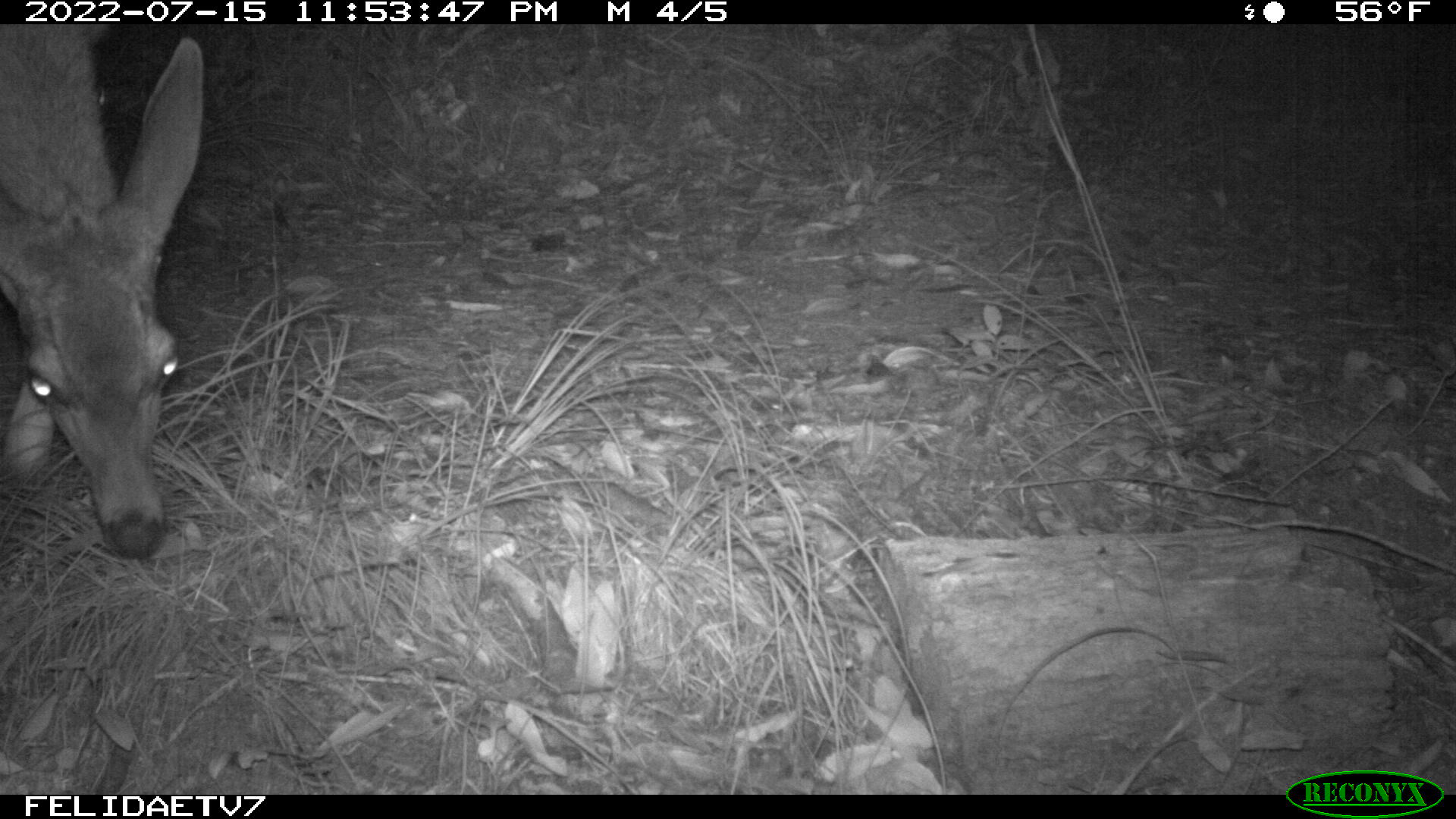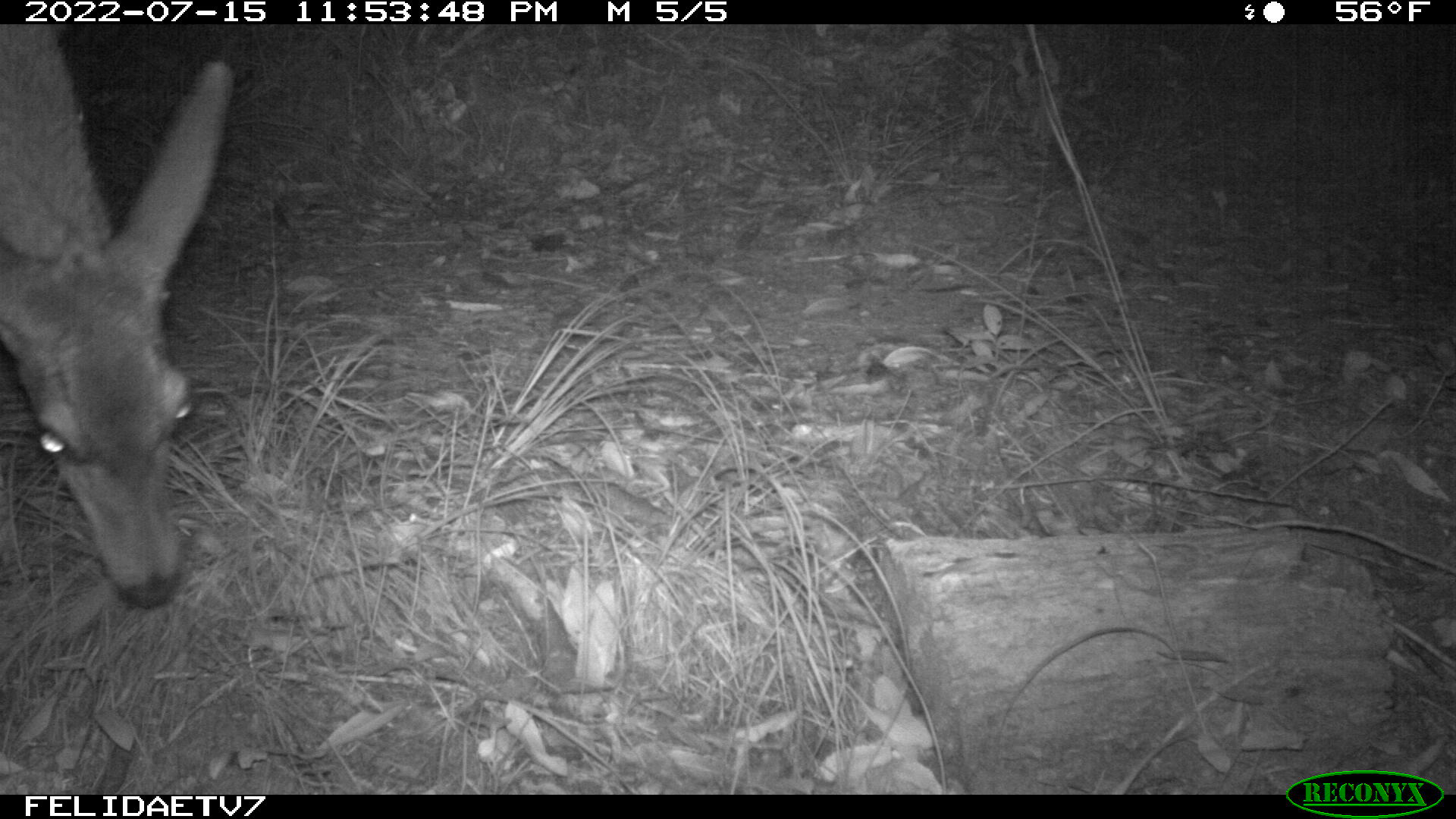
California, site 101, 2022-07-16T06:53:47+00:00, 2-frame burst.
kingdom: Animalia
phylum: Chordata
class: Mammalia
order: Artiodactyla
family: Cervidae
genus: Odocoileus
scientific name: Odocoileus hemionus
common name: mule deer